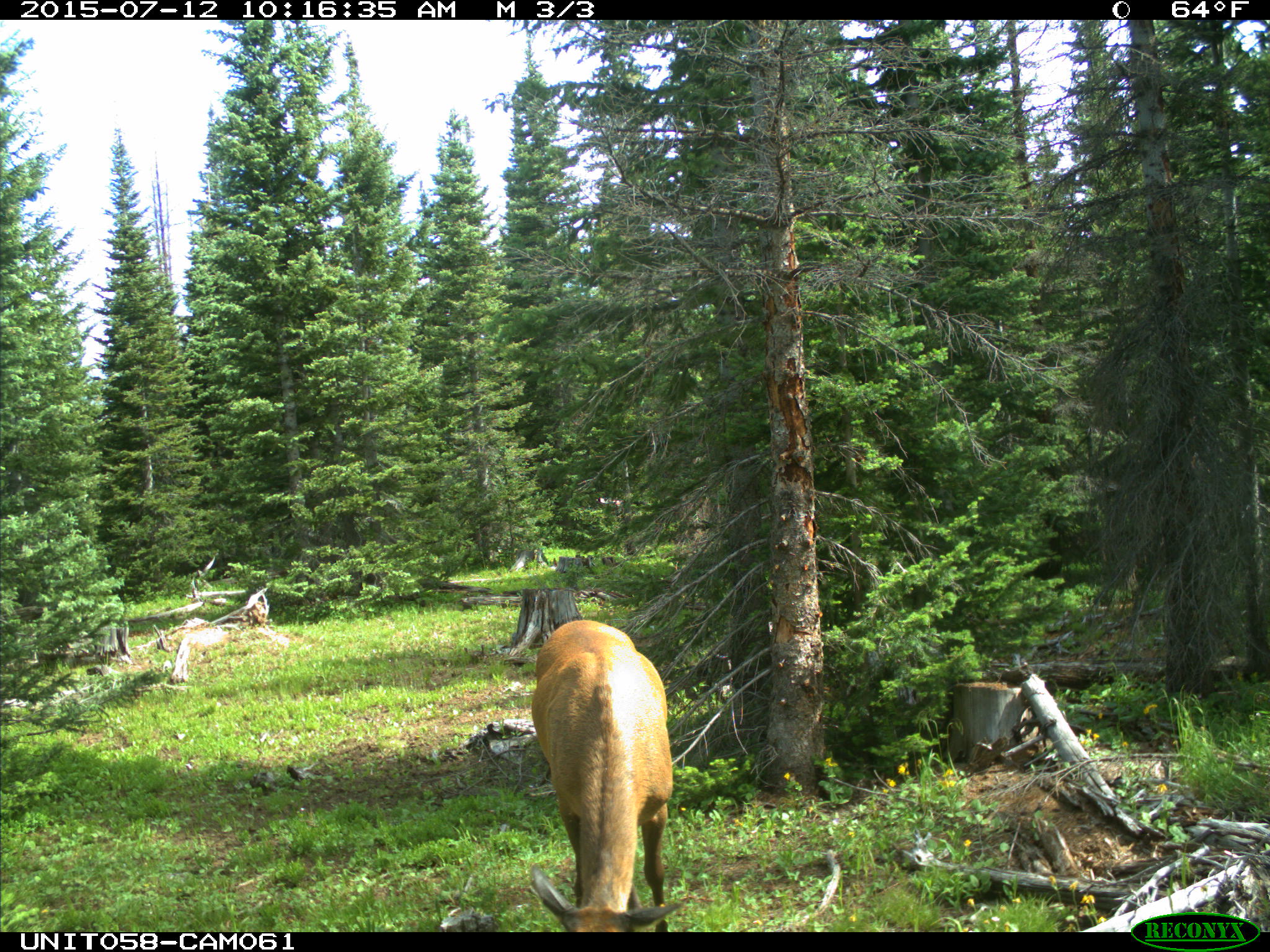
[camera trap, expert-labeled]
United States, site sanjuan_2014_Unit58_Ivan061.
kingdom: Animalia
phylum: Chordata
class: Mammalia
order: Artiodactyla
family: Cervidae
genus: Cervus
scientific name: Cervus elaphus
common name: red deer